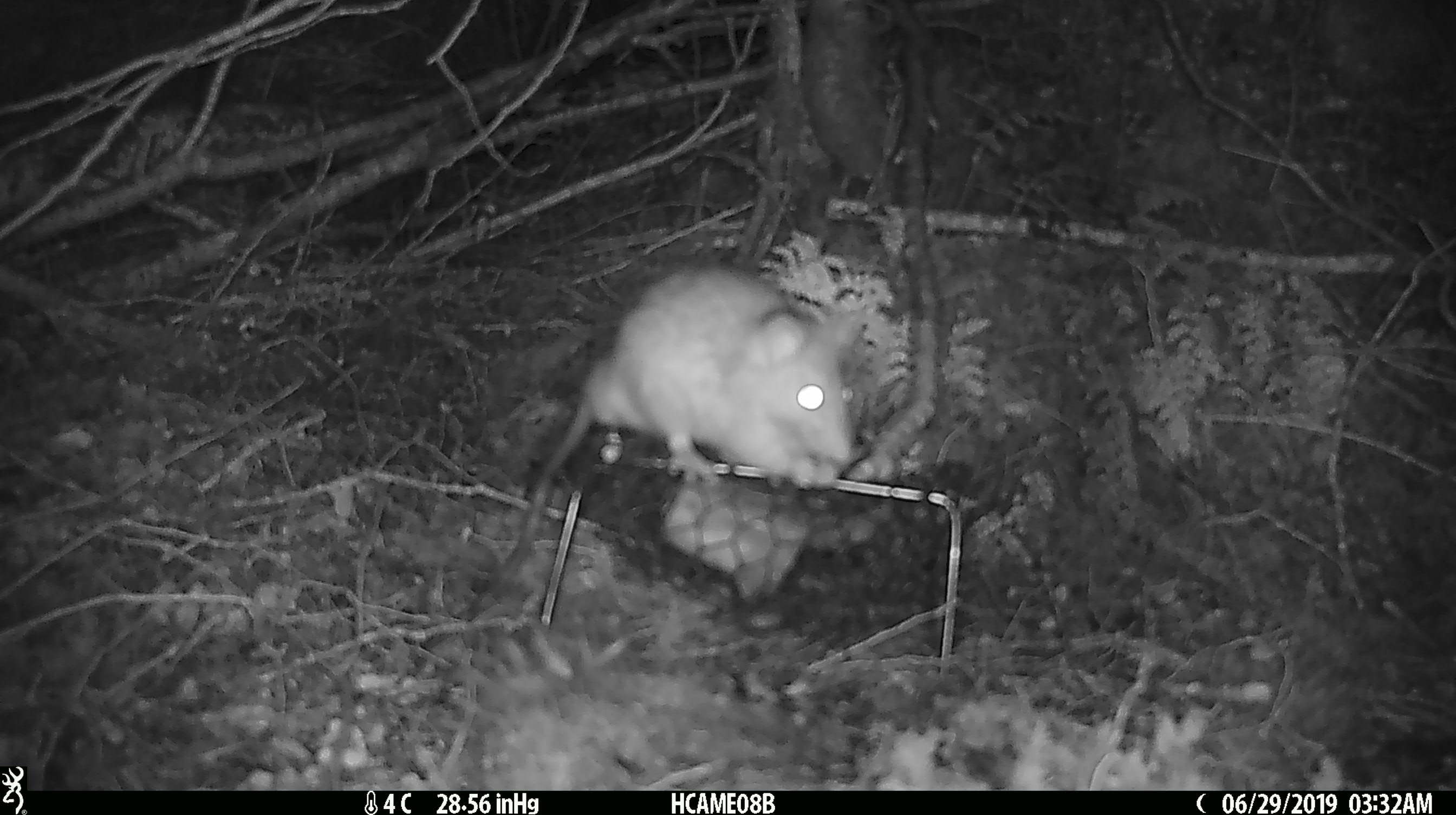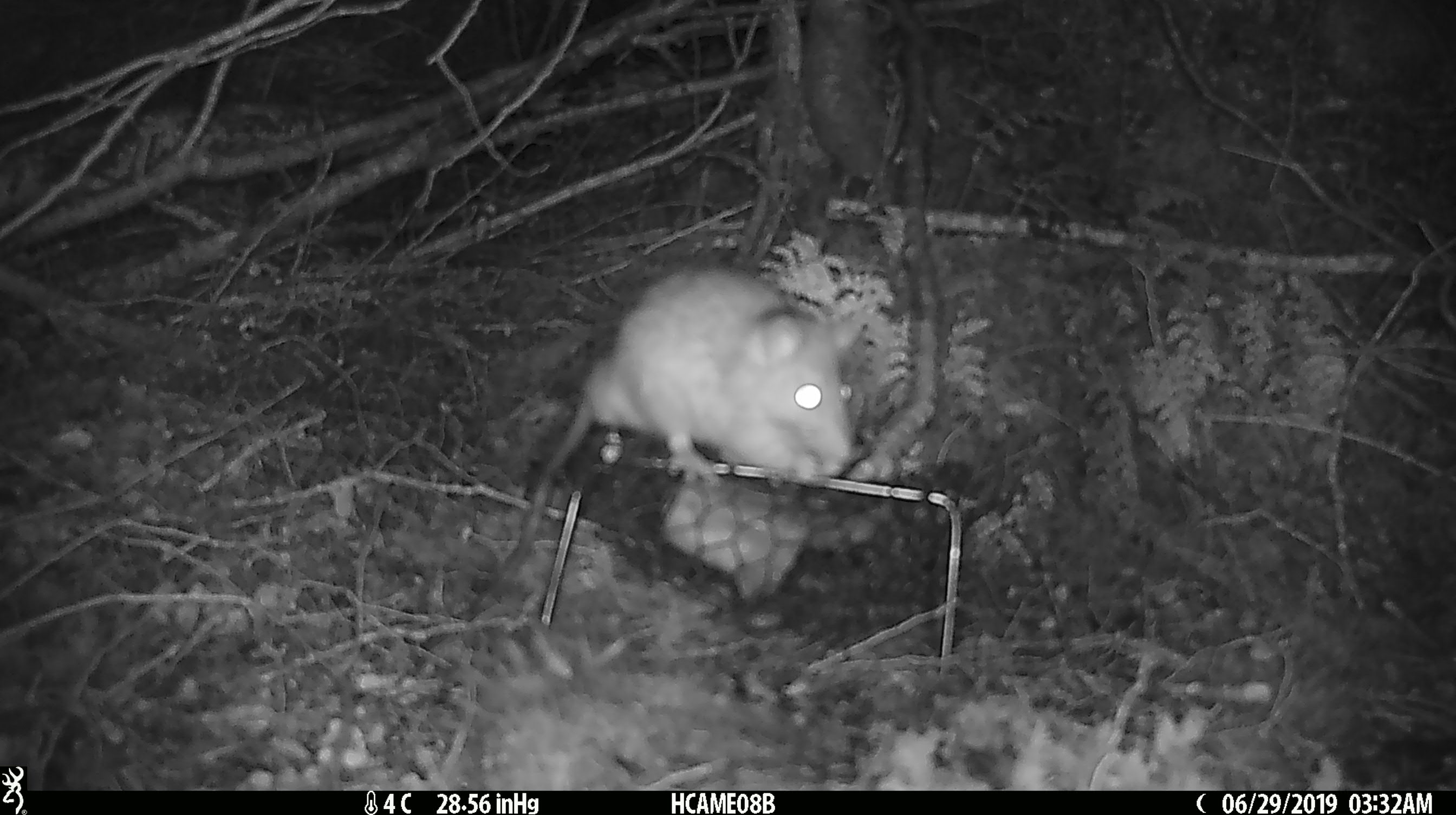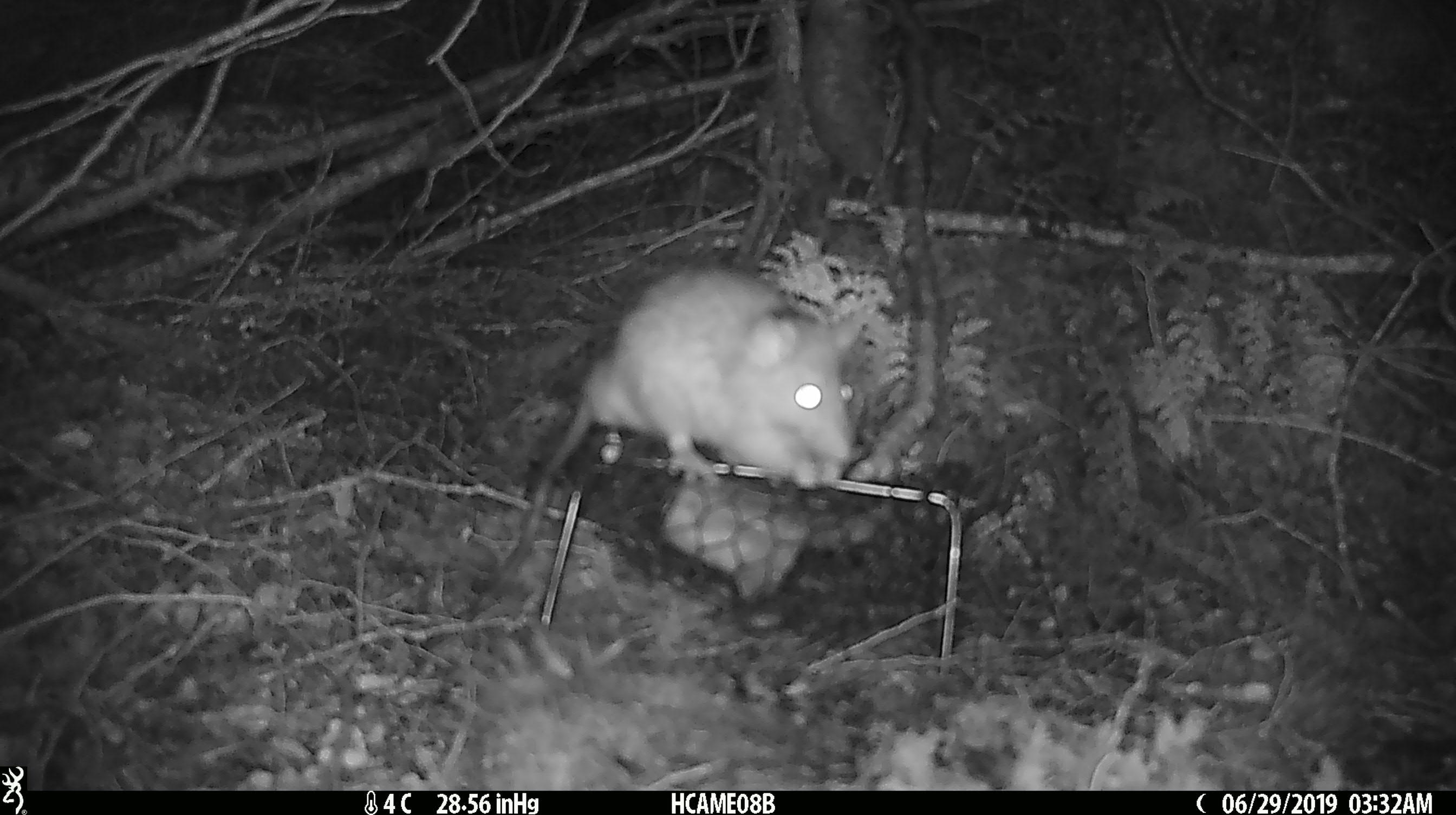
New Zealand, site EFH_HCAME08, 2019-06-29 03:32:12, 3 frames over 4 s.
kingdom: Animalia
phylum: Chordata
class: Mammalia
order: Rodentia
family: Muridae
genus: Rattus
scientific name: Rattus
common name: rat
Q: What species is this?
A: Rat (Rattus).